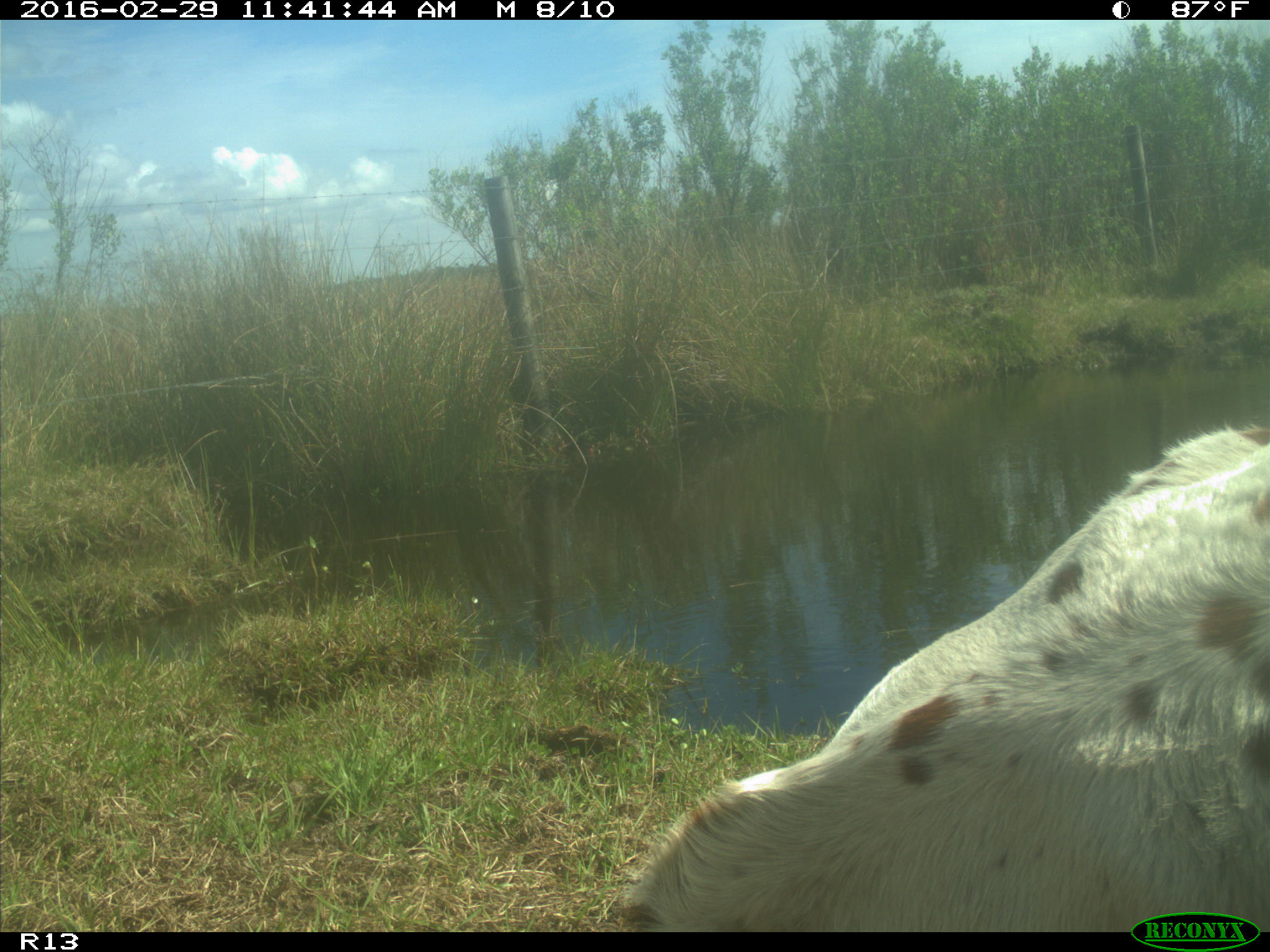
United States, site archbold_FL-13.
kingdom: Animalia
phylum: Chordata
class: Mammalia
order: Artiodactyla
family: Bovidae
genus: Bos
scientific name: Bos taurus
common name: domestic cow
Bos taurus (domestic cow).